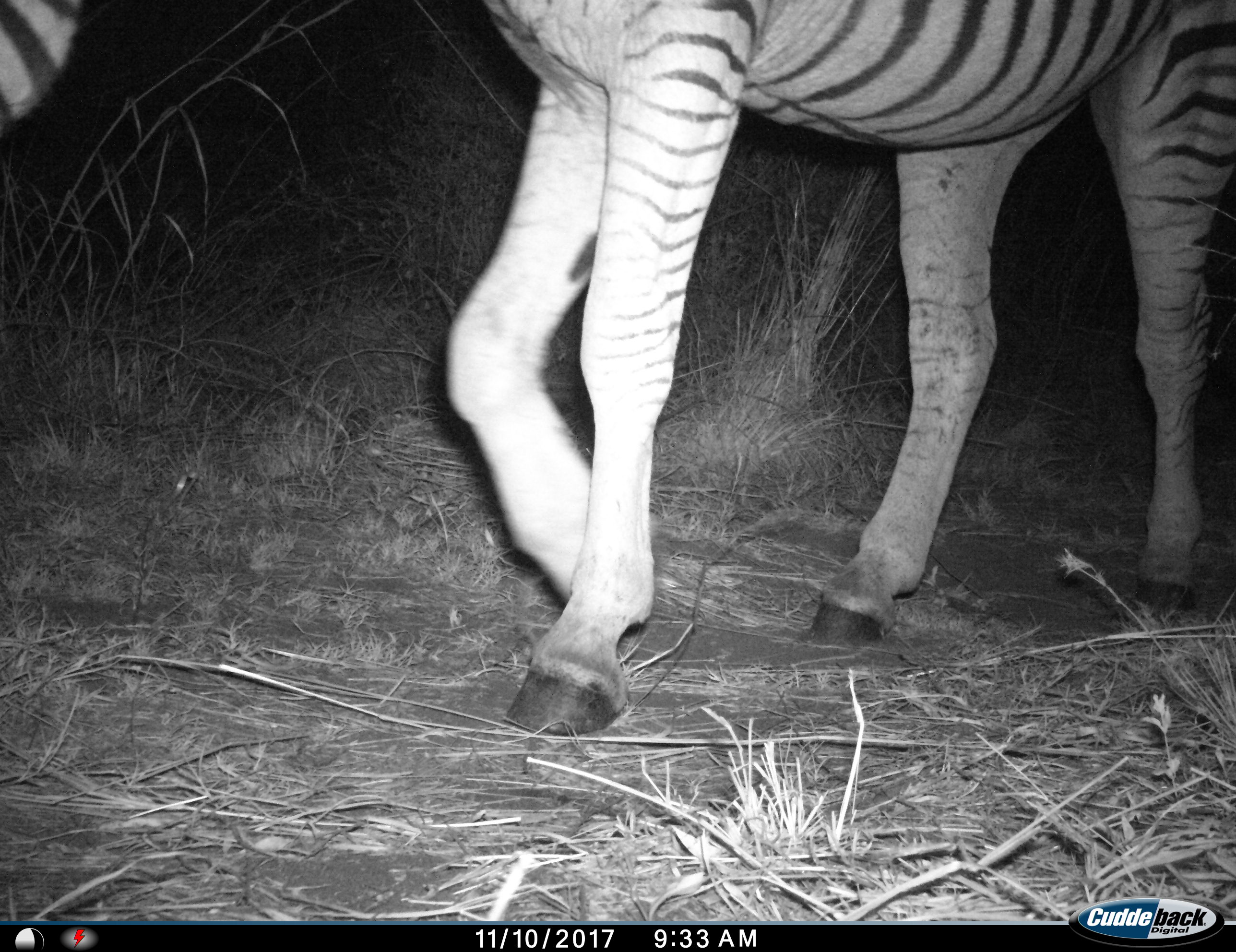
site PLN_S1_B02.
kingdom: Animalia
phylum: Chordata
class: Mammalia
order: Perissodactyla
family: Equidae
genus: Equus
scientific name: Equus quagga burchellii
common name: burchell's zebra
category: zebraburchells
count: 1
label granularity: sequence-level